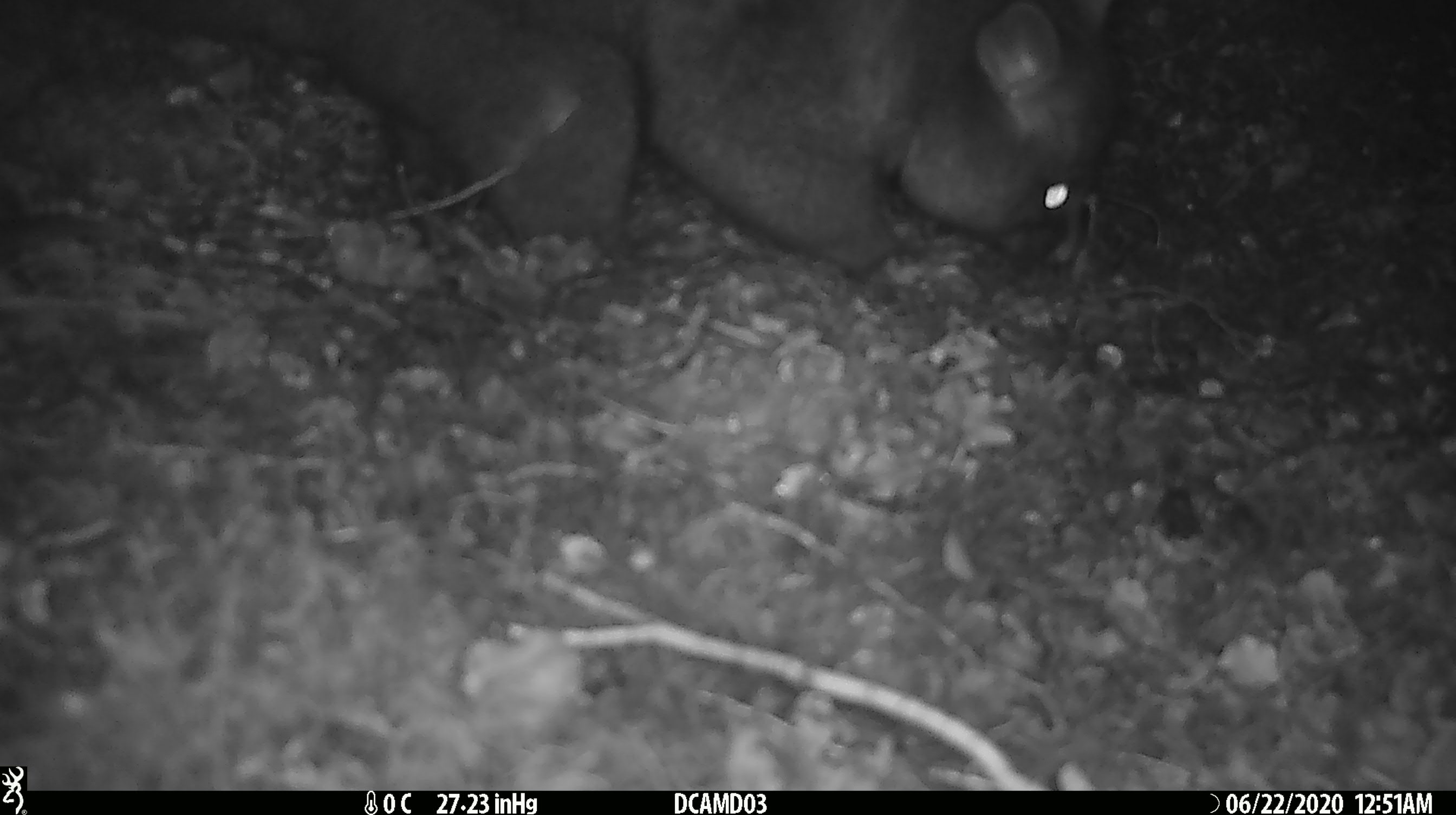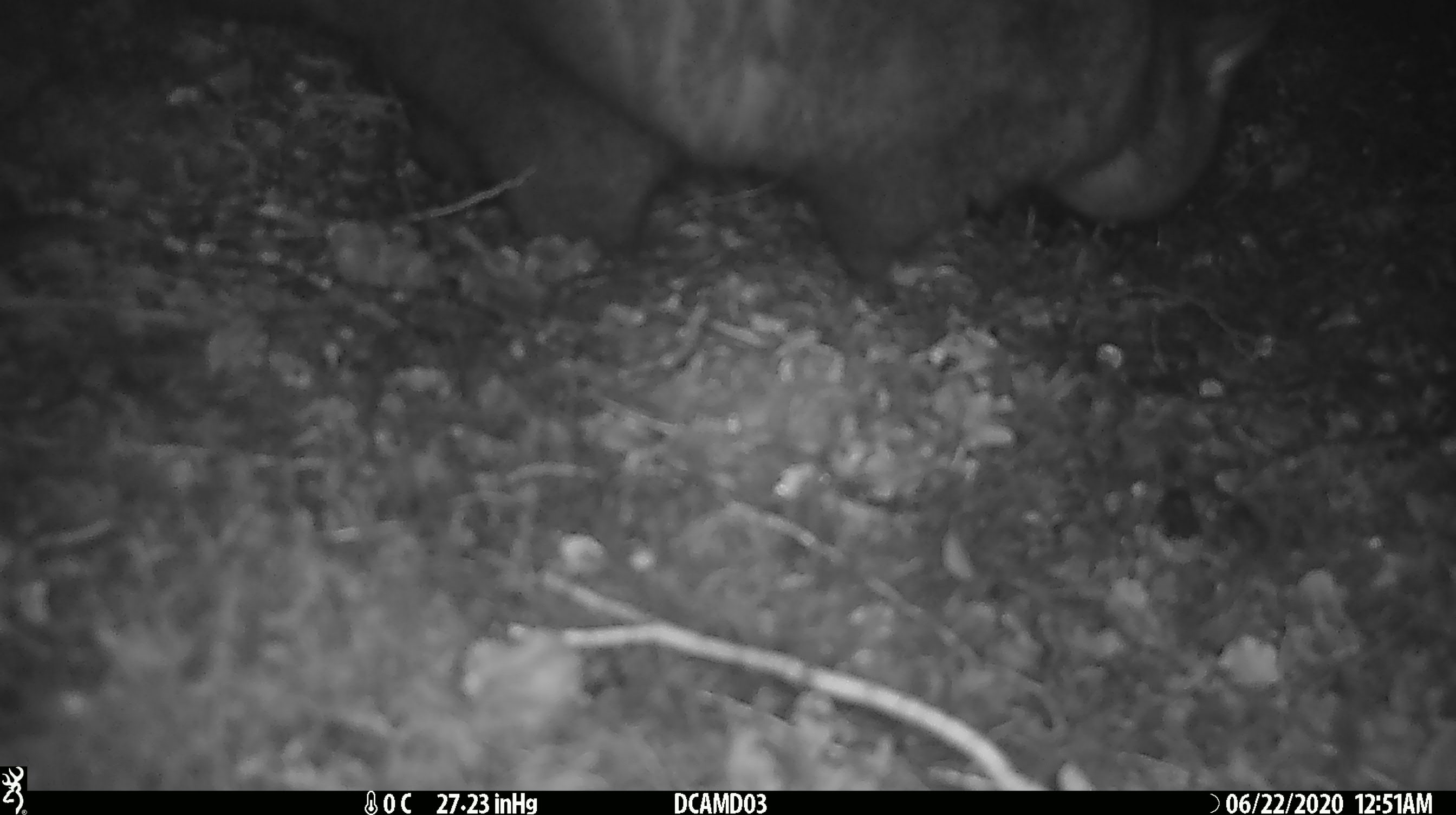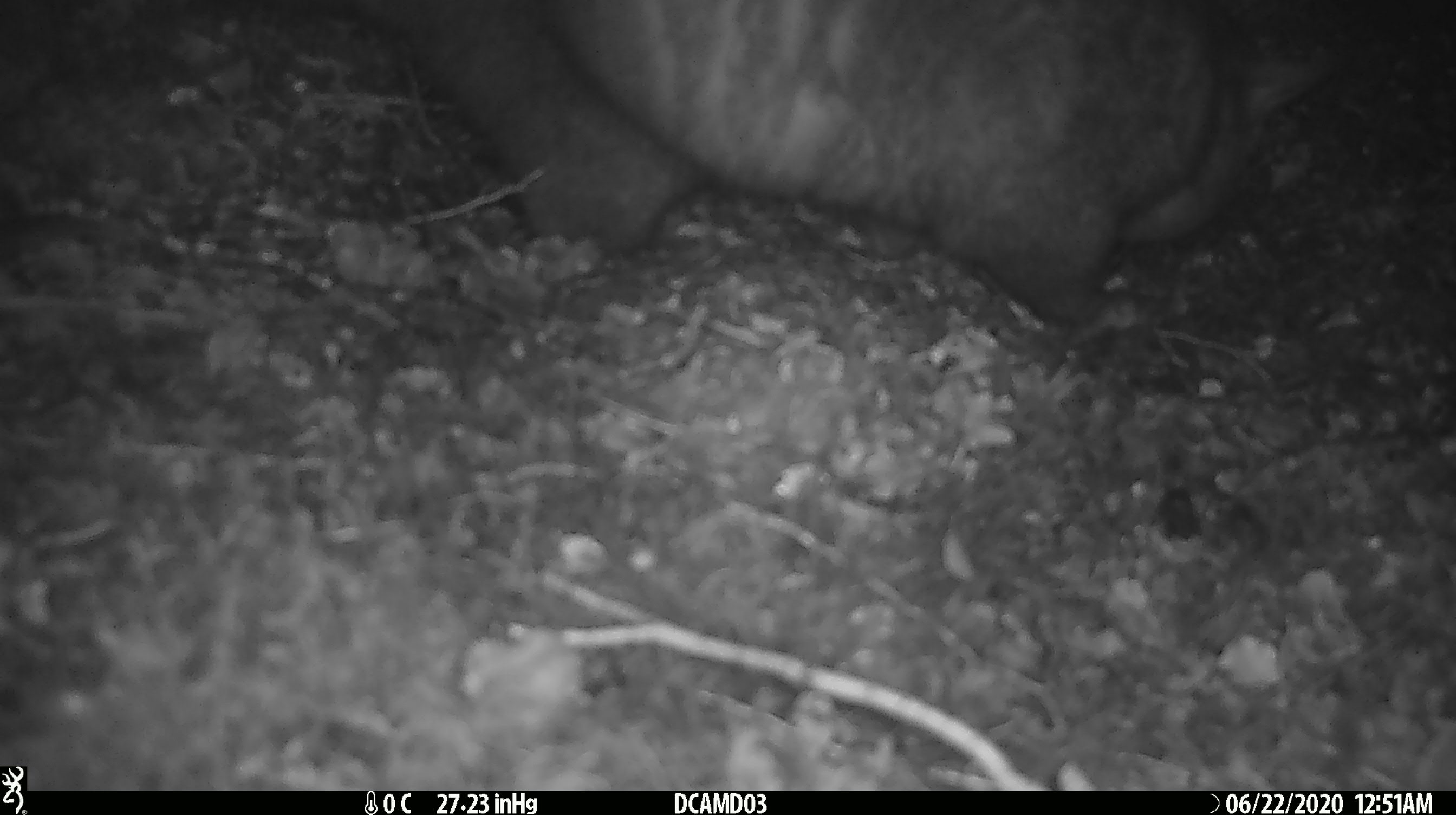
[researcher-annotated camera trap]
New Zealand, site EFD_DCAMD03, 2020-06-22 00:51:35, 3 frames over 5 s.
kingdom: Animalia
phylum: Chordata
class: Mammalia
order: Diprotodontia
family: Phalangeridae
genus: Trichosurus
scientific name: Trichosurus vulpecula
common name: common brushtail possum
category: possum